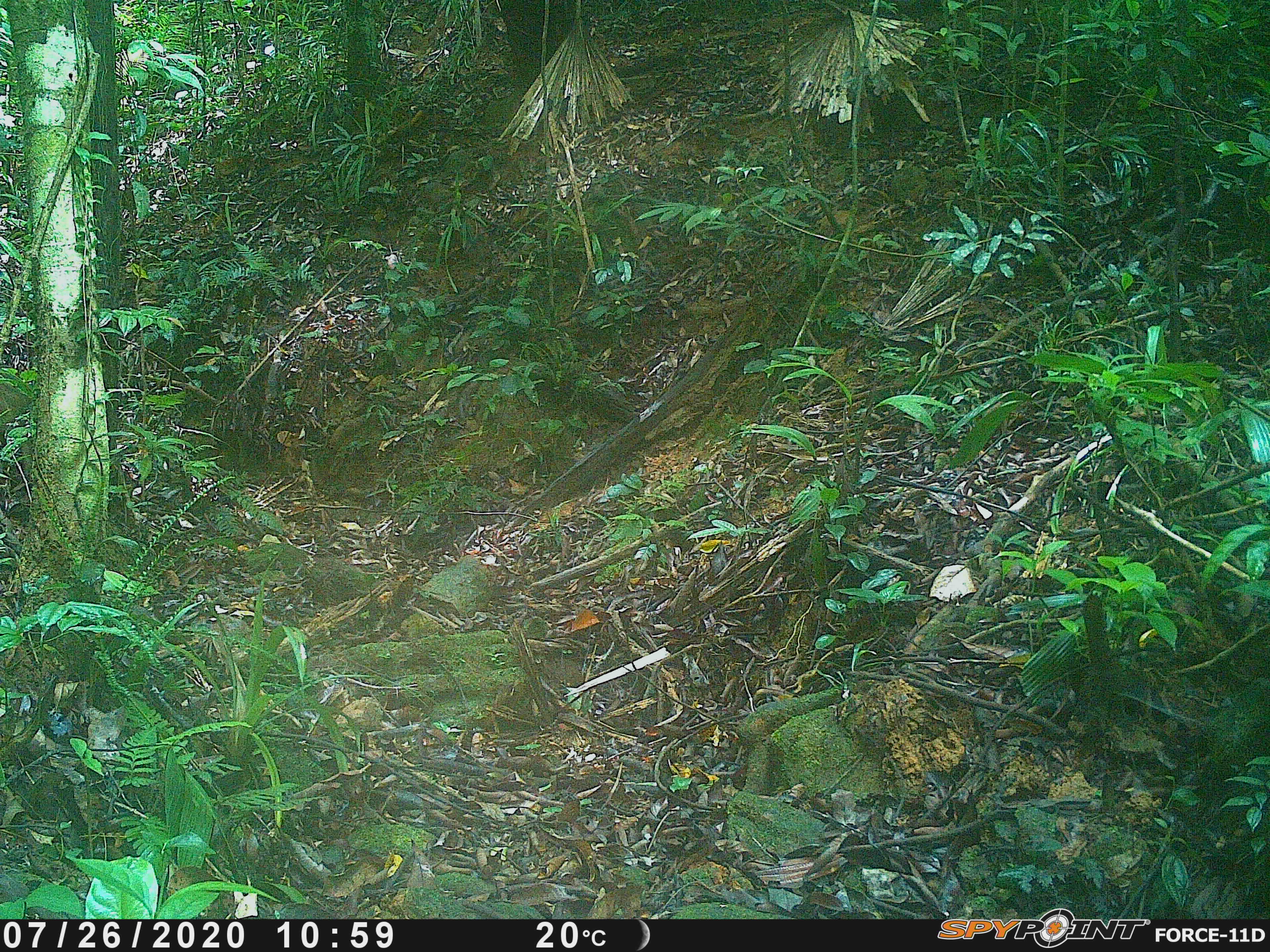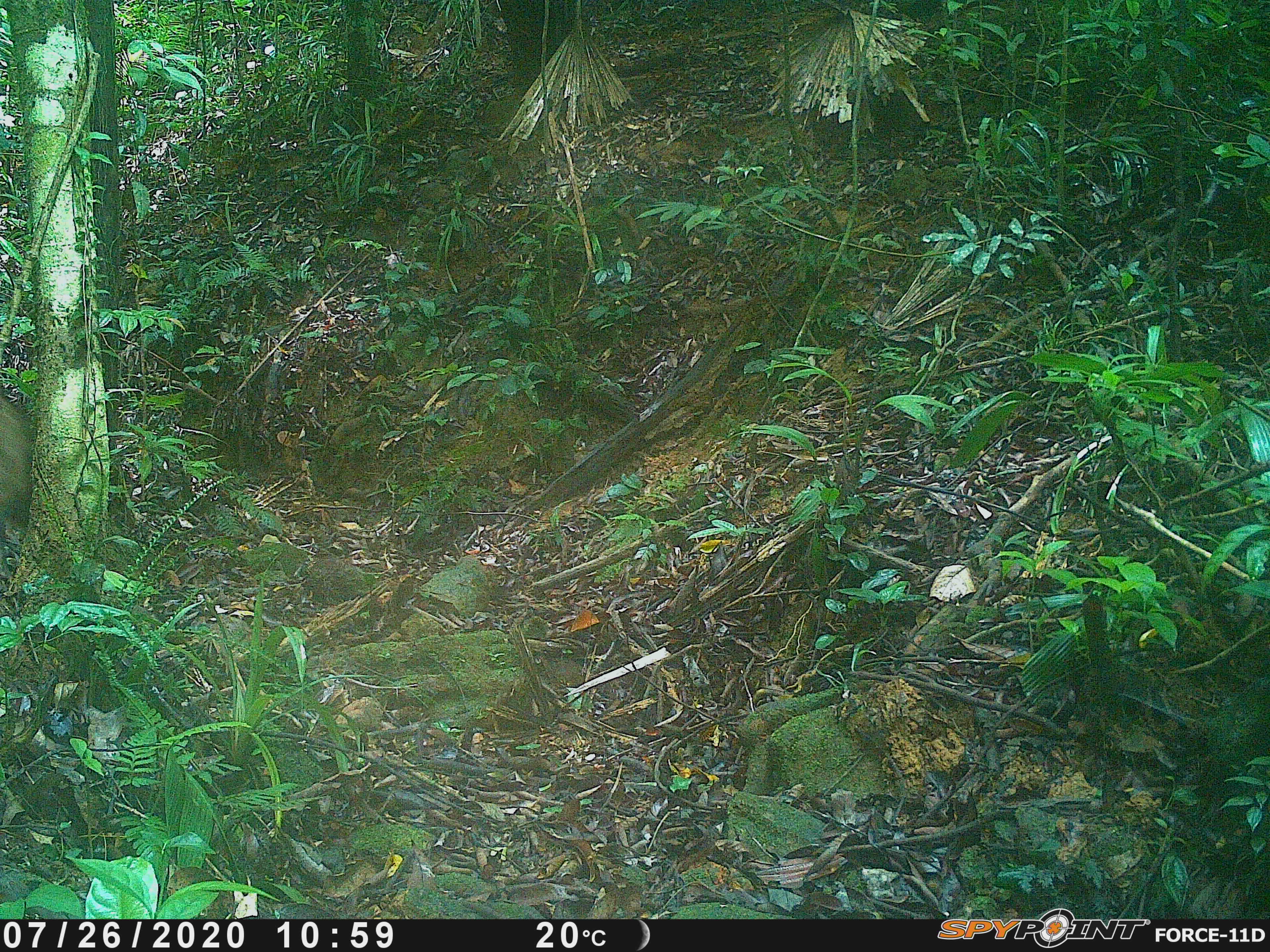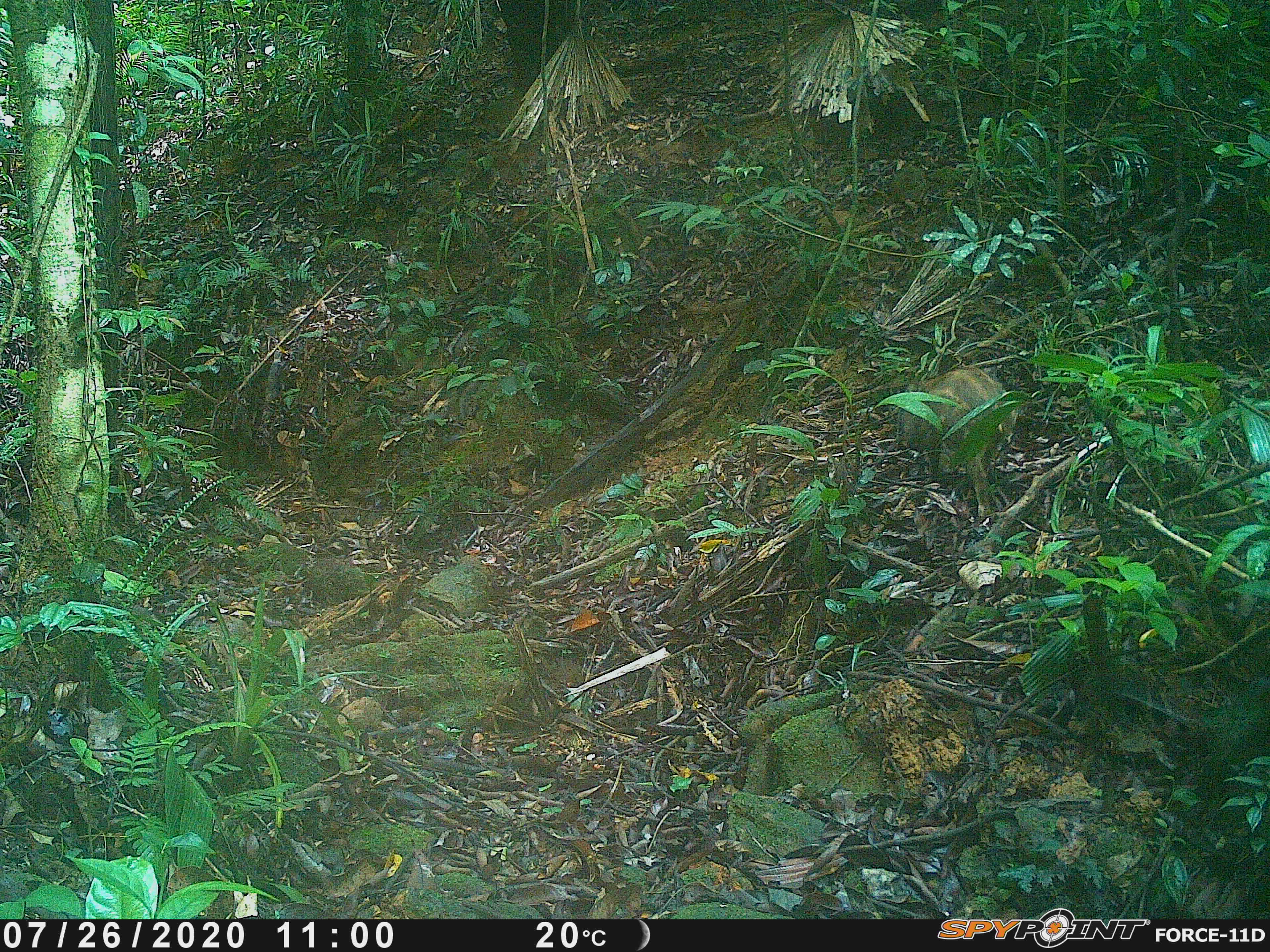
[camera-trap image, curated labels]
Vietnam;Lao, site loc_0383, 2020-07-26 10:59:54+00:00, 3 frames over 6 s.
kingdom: Animalia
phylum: Chordata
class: Mammalia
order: Artiodactyla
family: Suidae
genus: Sus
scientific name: Sus scrofa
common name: eurasian wild pig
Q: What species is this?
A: Eurasian wild pig (Sus scrofa).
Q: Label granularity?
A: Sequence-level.